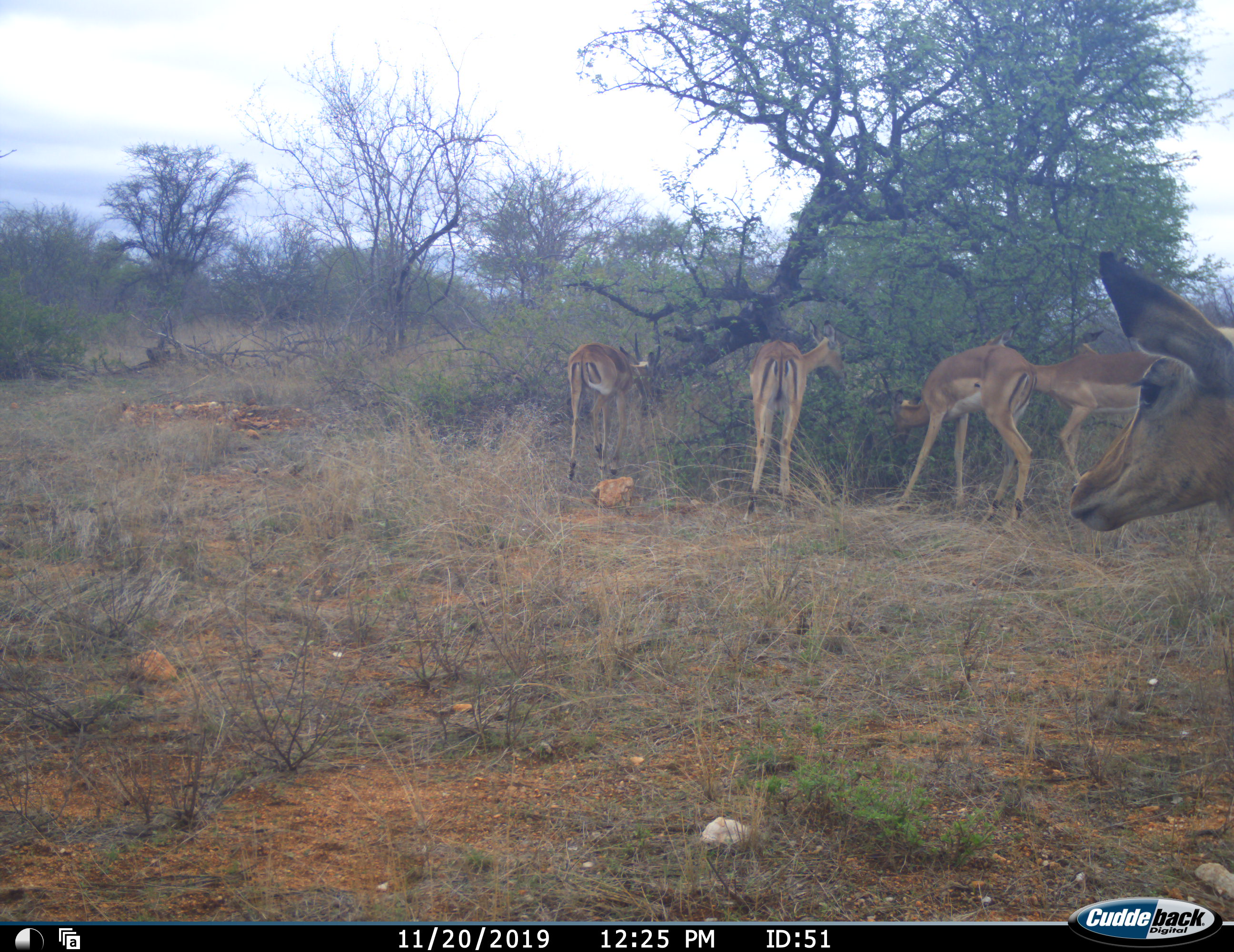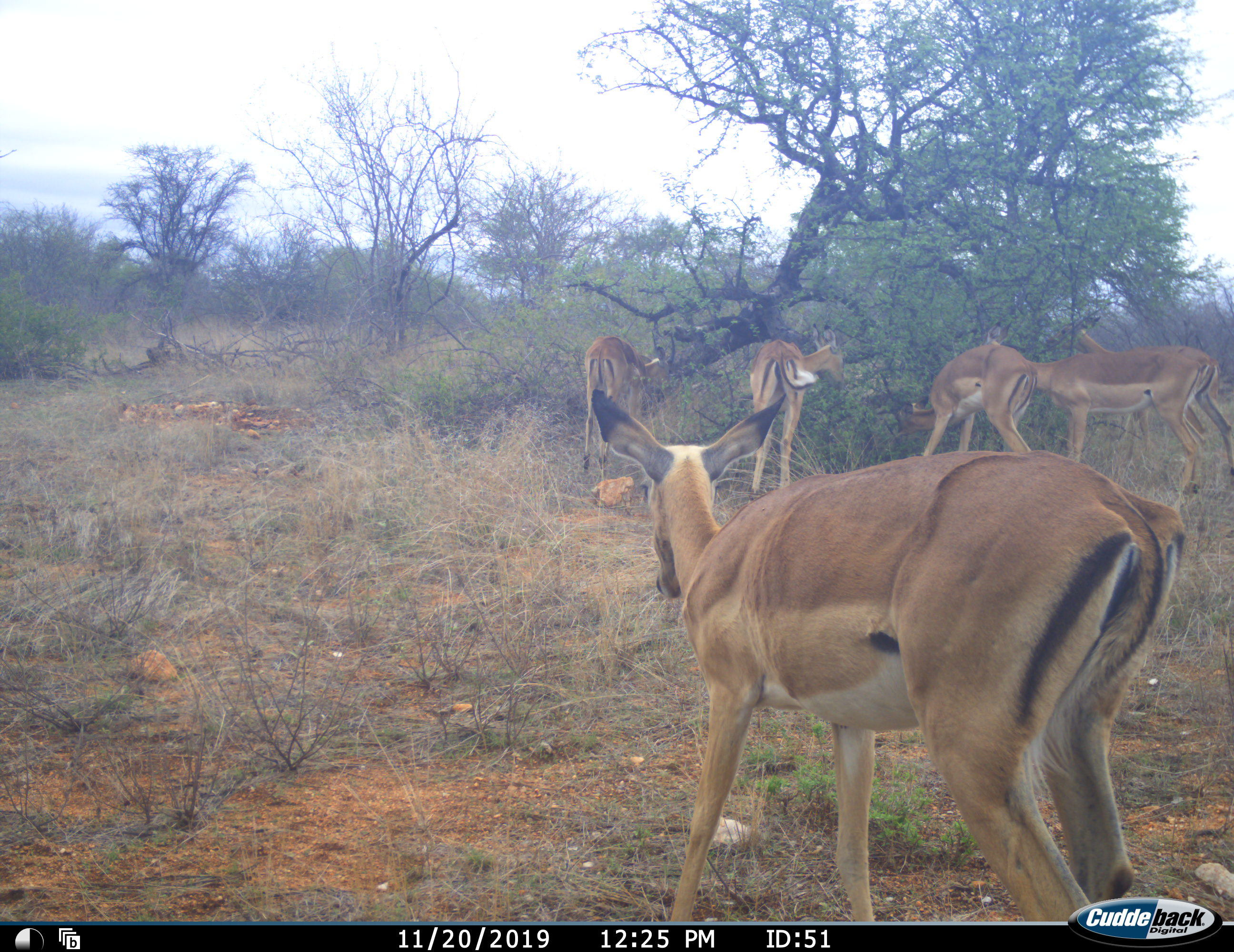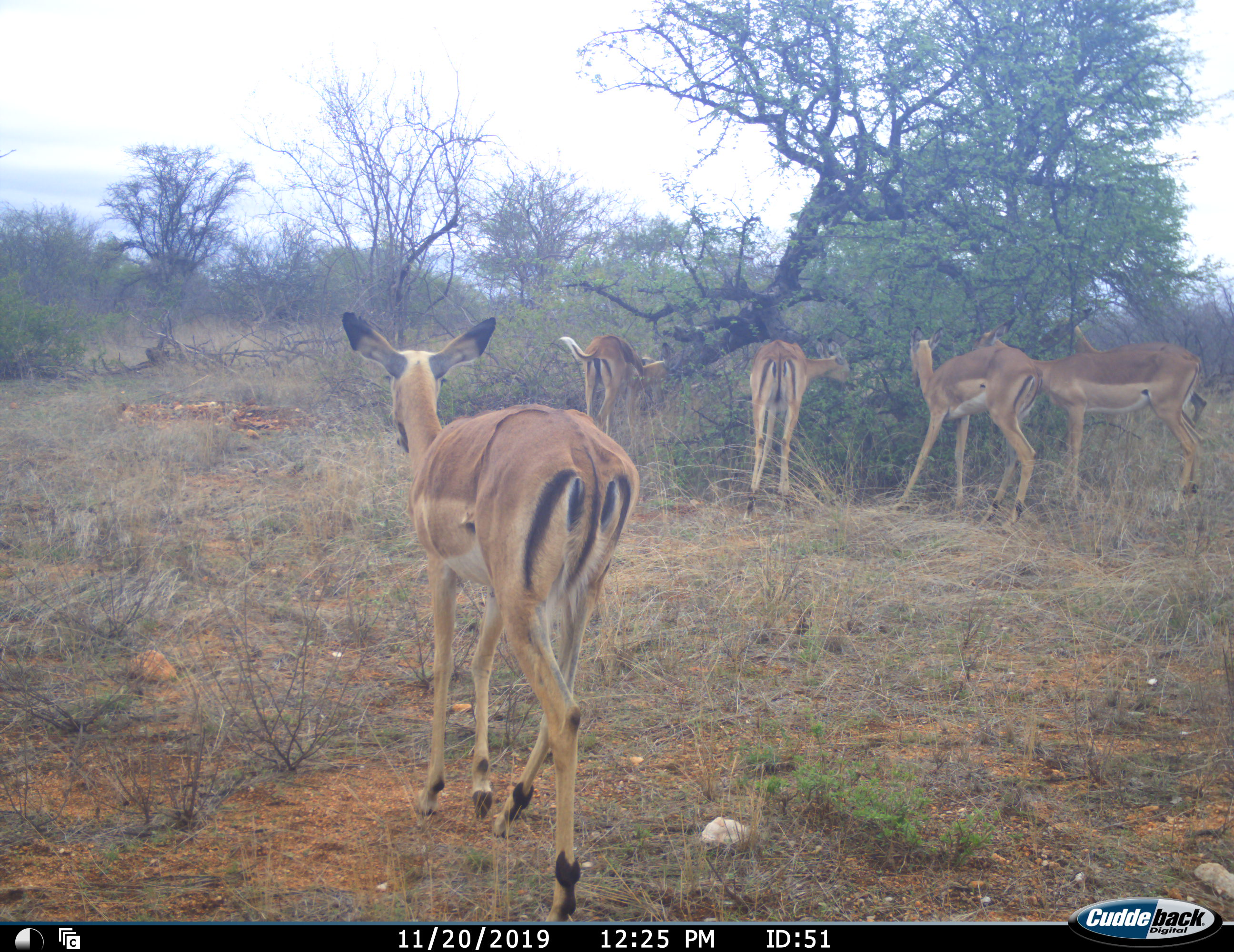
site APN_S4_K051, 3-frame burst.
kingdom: Animalia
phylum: Chordata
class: Mammalia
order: Artiodactyla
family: Bovidae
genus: Aepyceros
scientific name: Aepyceros melampus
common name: impala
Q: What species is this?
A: Impala (Aepyceros melampus).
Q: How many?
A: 6.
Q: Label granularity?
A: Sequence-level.